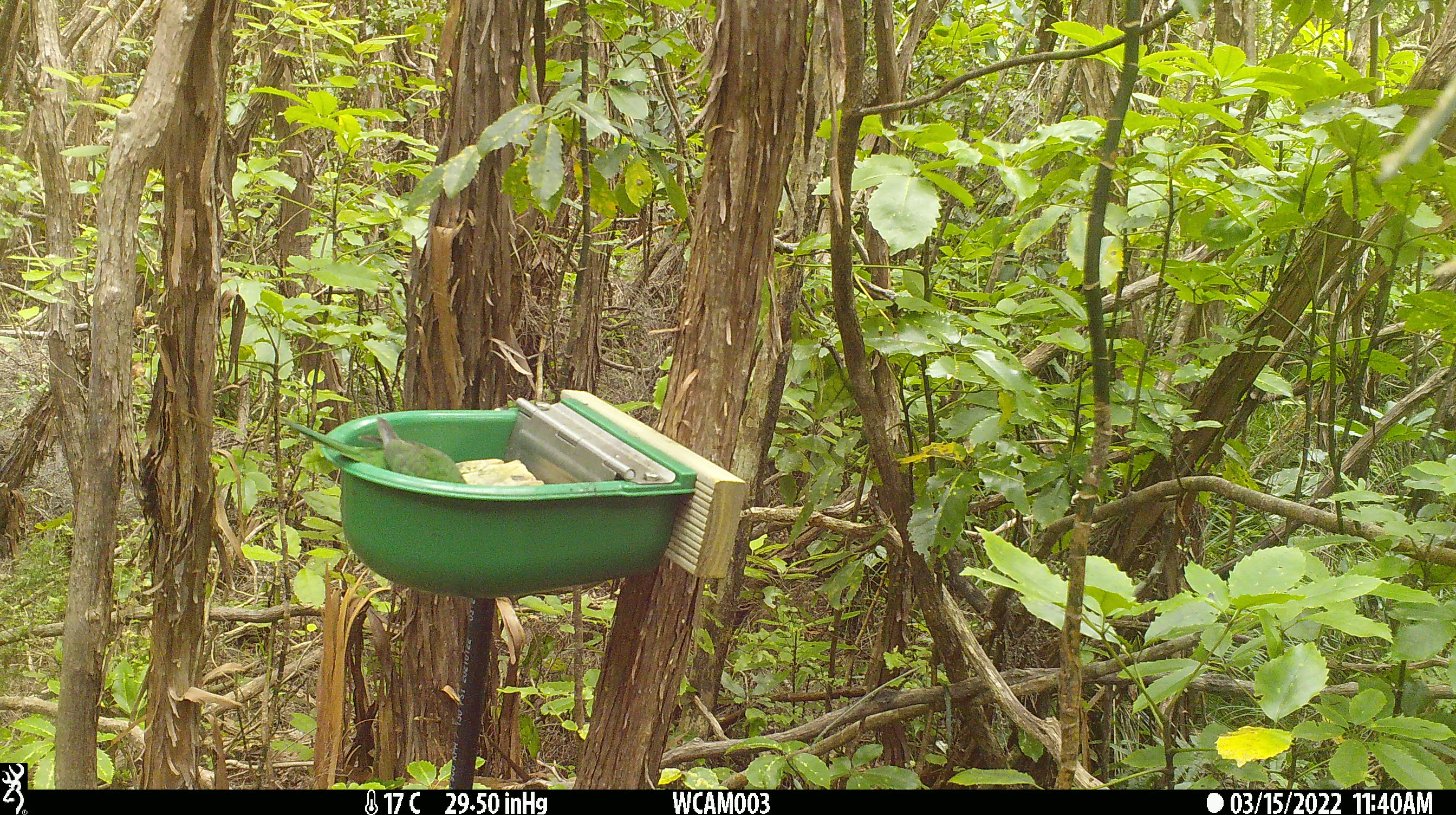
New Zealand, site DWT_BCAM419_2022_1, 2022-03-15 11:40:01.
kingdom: Animalia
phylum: Chordata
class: Aves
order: Psittaciformes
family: Psittaculidae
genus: Cyanoramphus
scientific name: Cyanoramphus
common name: parakeet